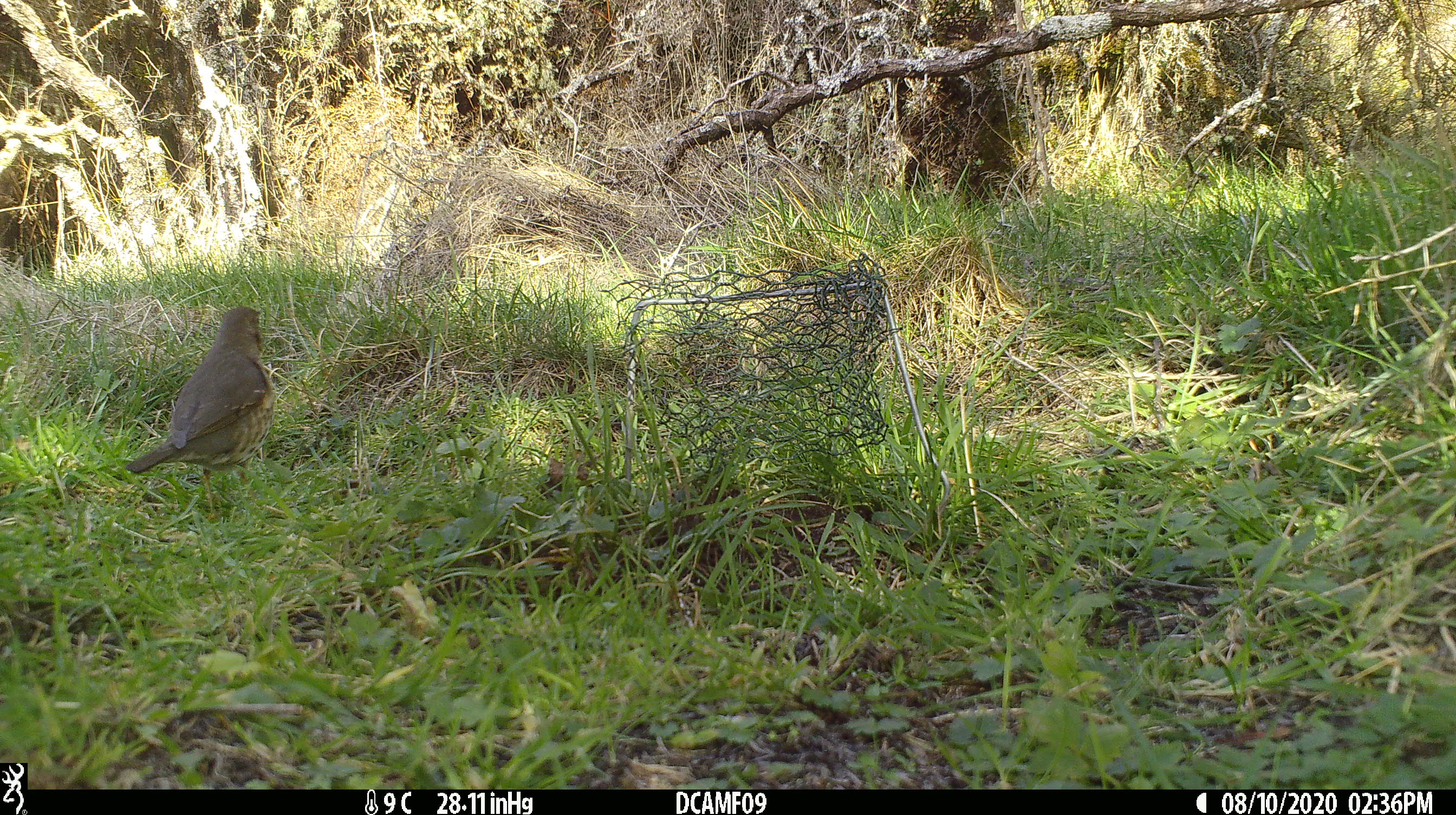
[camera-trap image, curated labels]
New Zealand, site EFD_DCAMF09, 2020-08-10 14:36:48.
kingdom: Animalia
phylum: Chordata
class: Aves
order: Passeriformes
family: Turdidae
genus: Turdus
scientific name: Turdus philomelos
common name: song thrush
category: thrush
Thrush (song thrush) (Turdus philomelos).